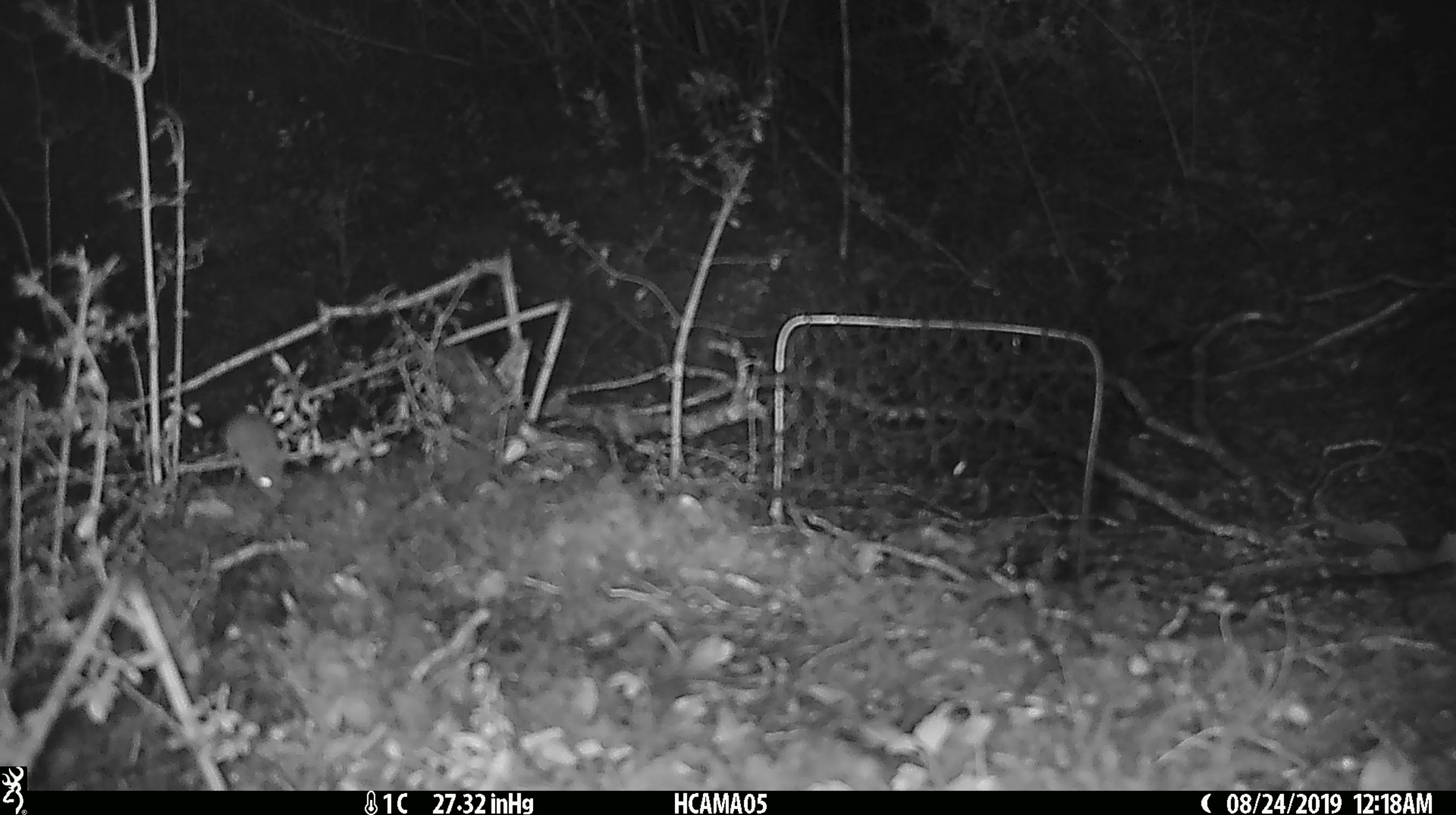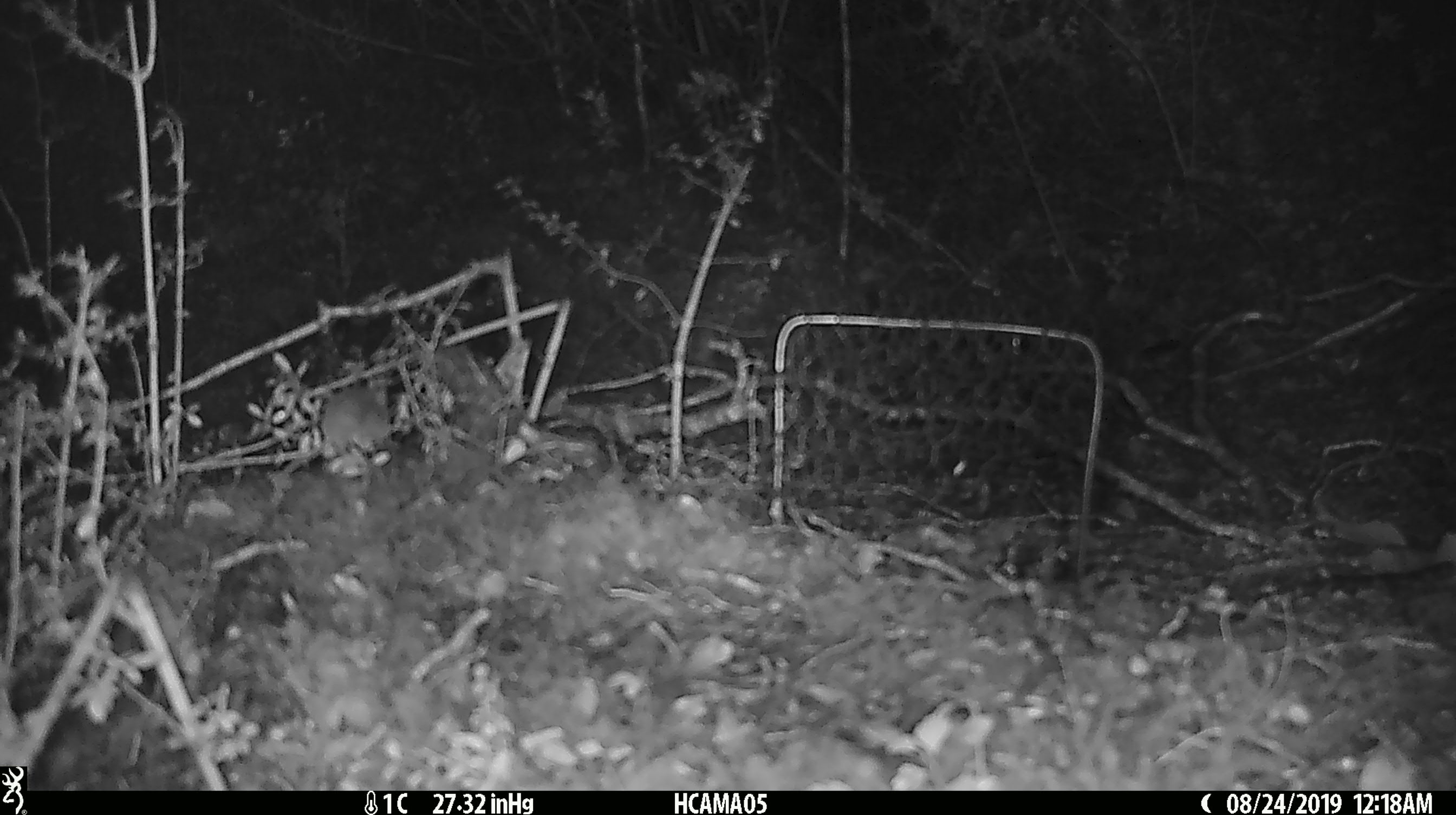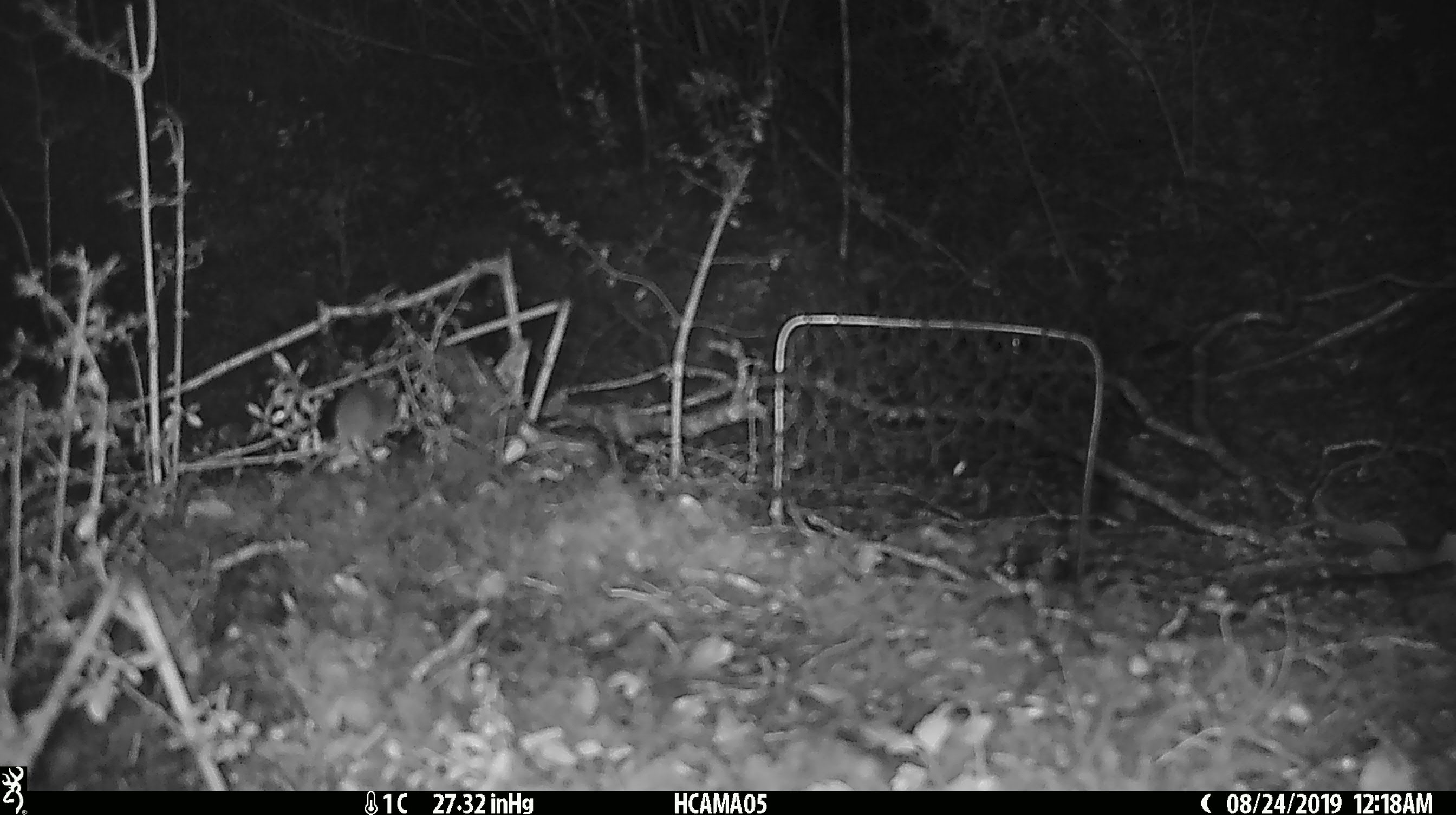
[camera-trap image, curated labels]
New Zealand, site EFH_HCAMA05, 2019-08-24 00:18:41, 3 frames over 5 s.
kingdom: Animalia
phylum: Chordata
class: Mammalia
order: Rodentia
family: Muridae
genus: Mus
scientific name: Mus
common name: mouse